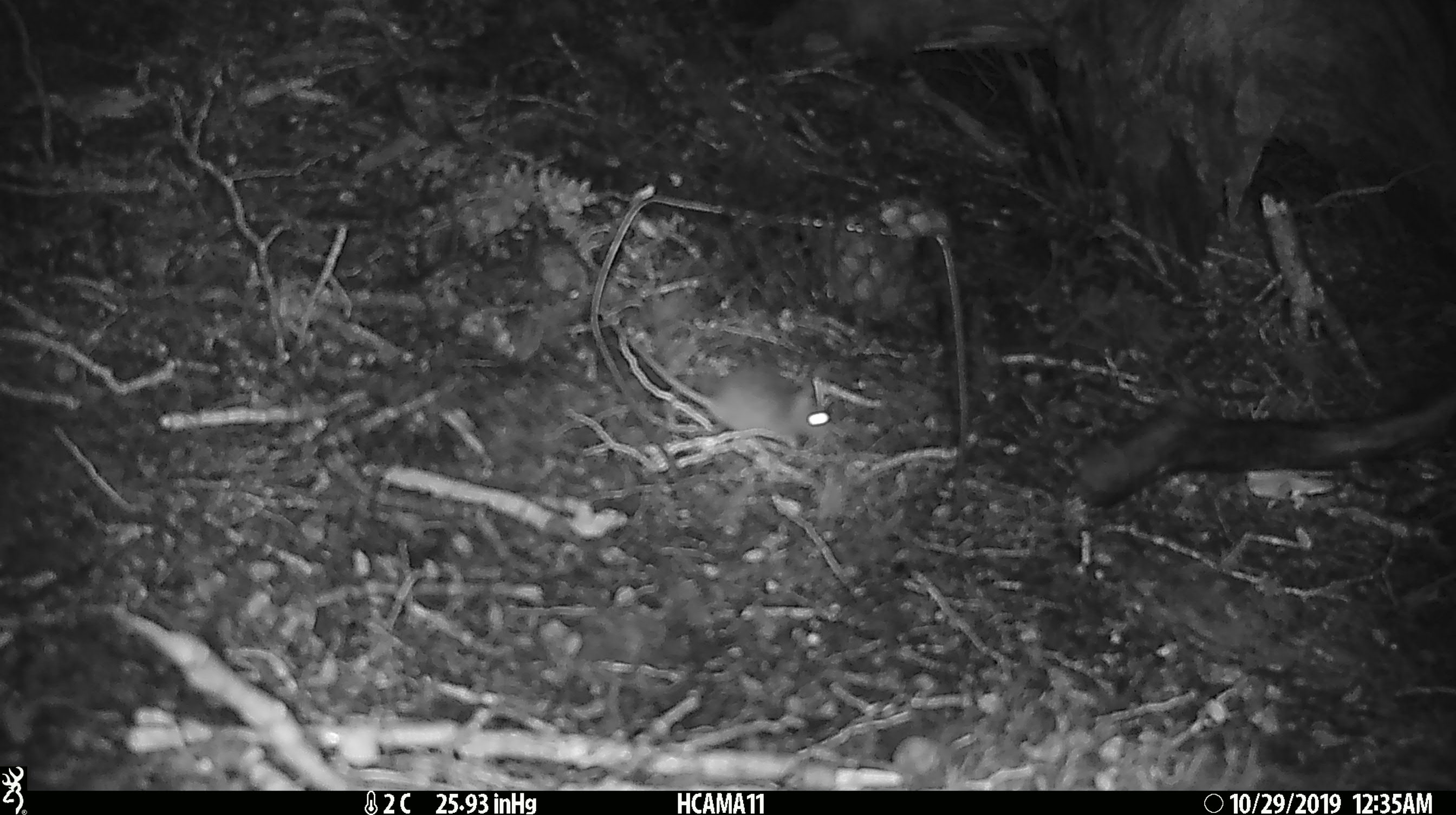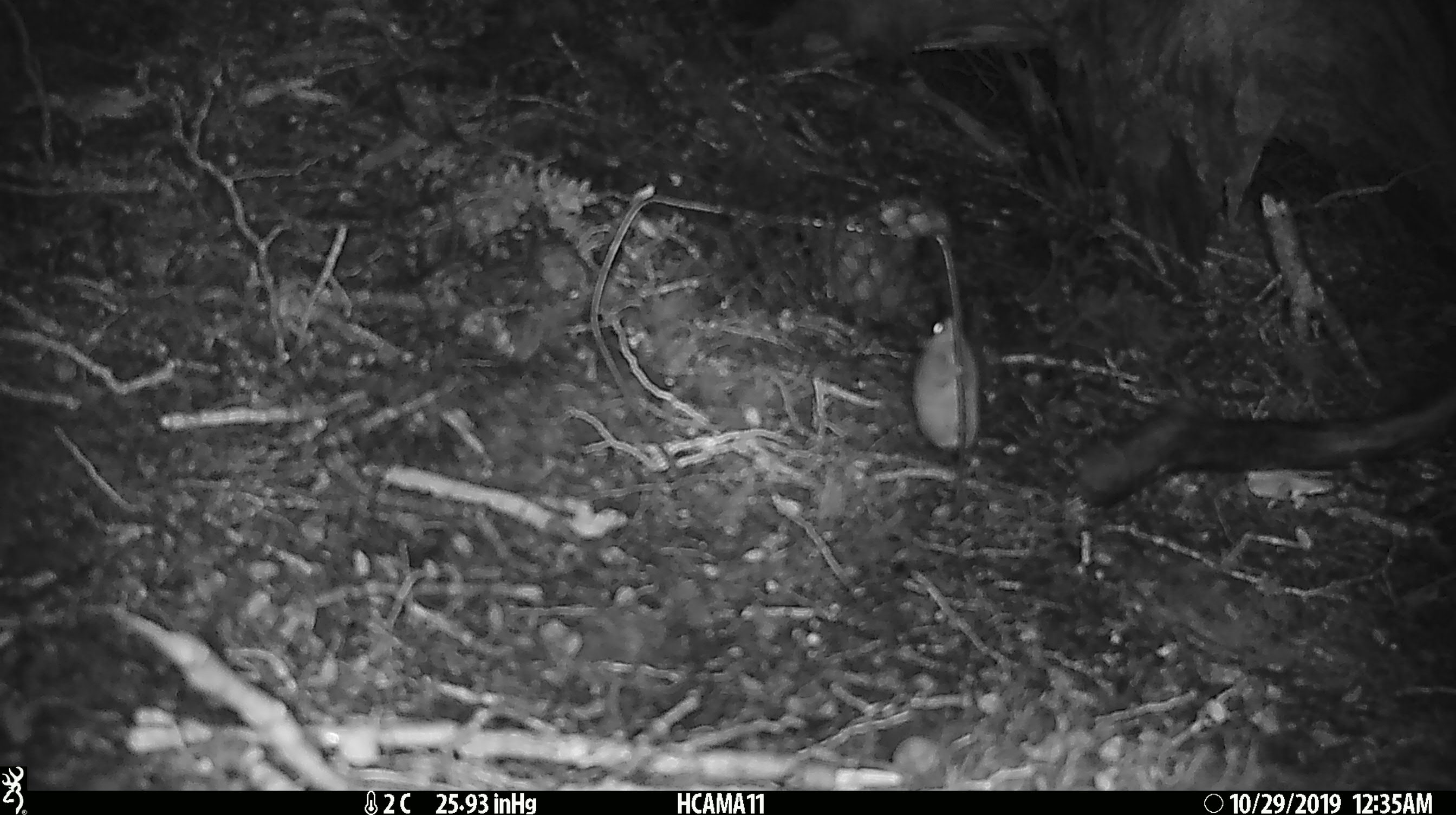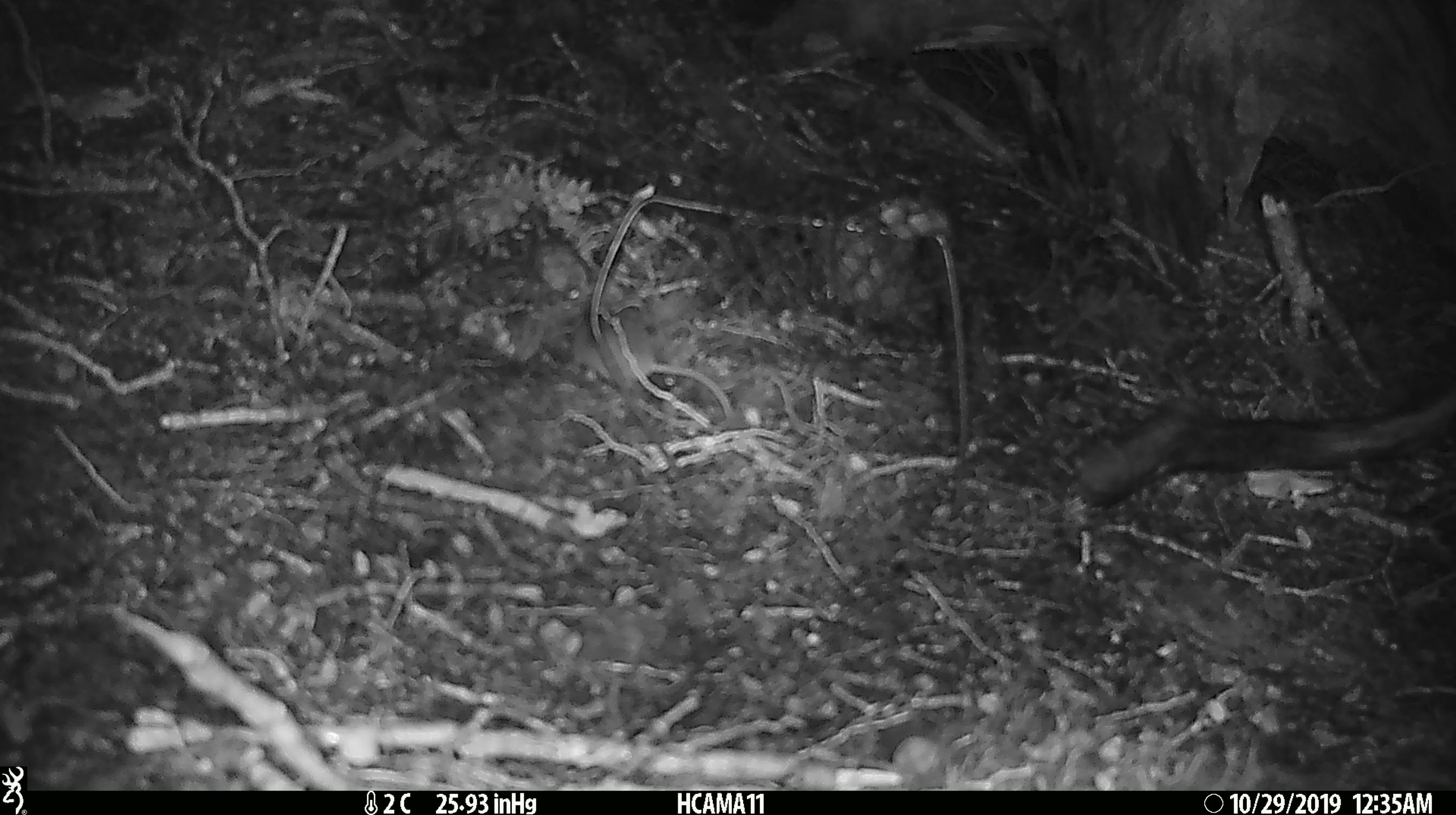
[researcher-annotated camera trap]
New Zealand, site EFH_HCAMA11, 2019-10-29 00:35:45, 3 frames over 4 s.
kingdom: Animalia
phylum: Chordata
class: Mammalia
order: Rodentia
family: Muridae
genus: Mus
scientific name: Mus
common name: mouse